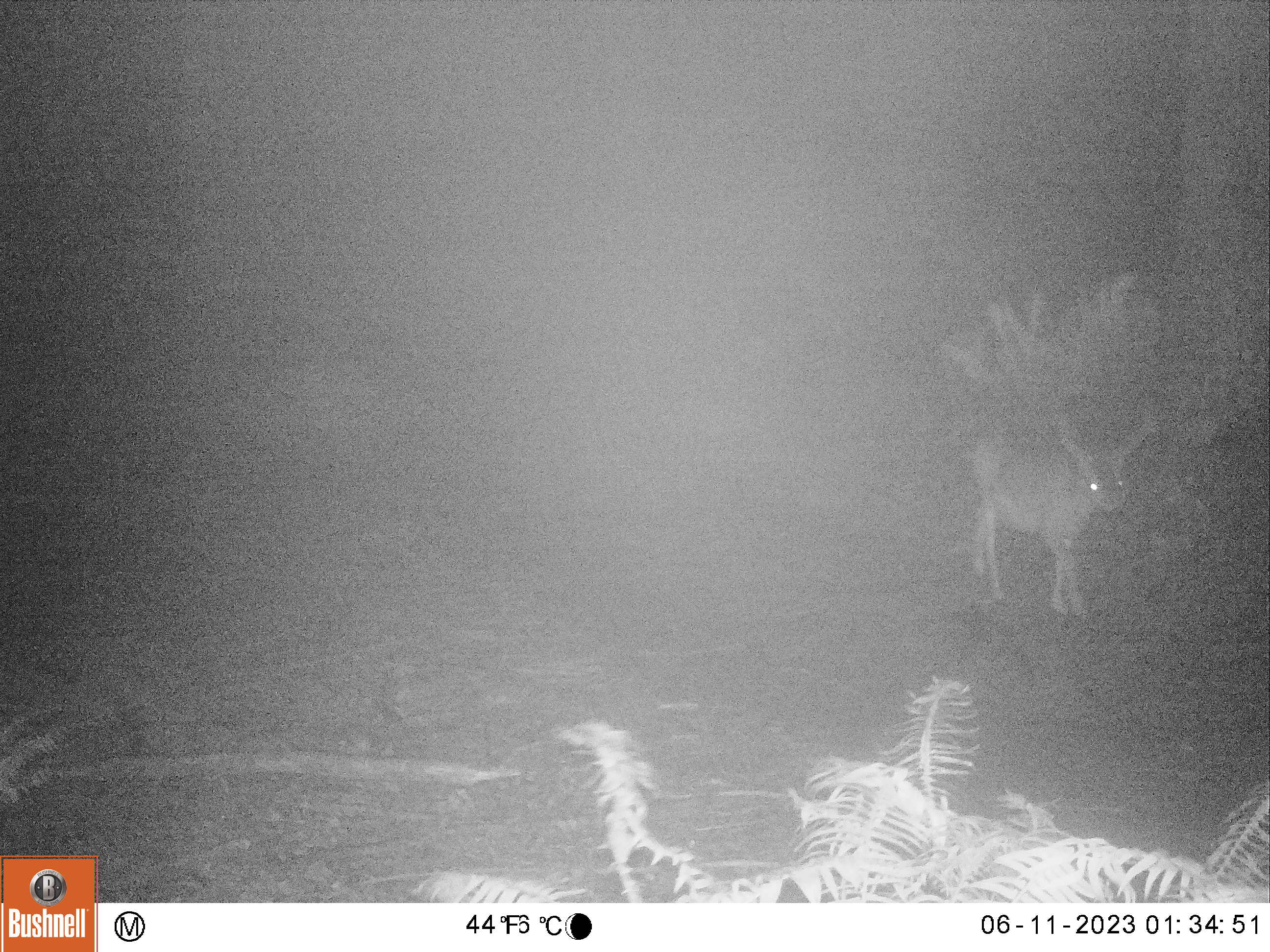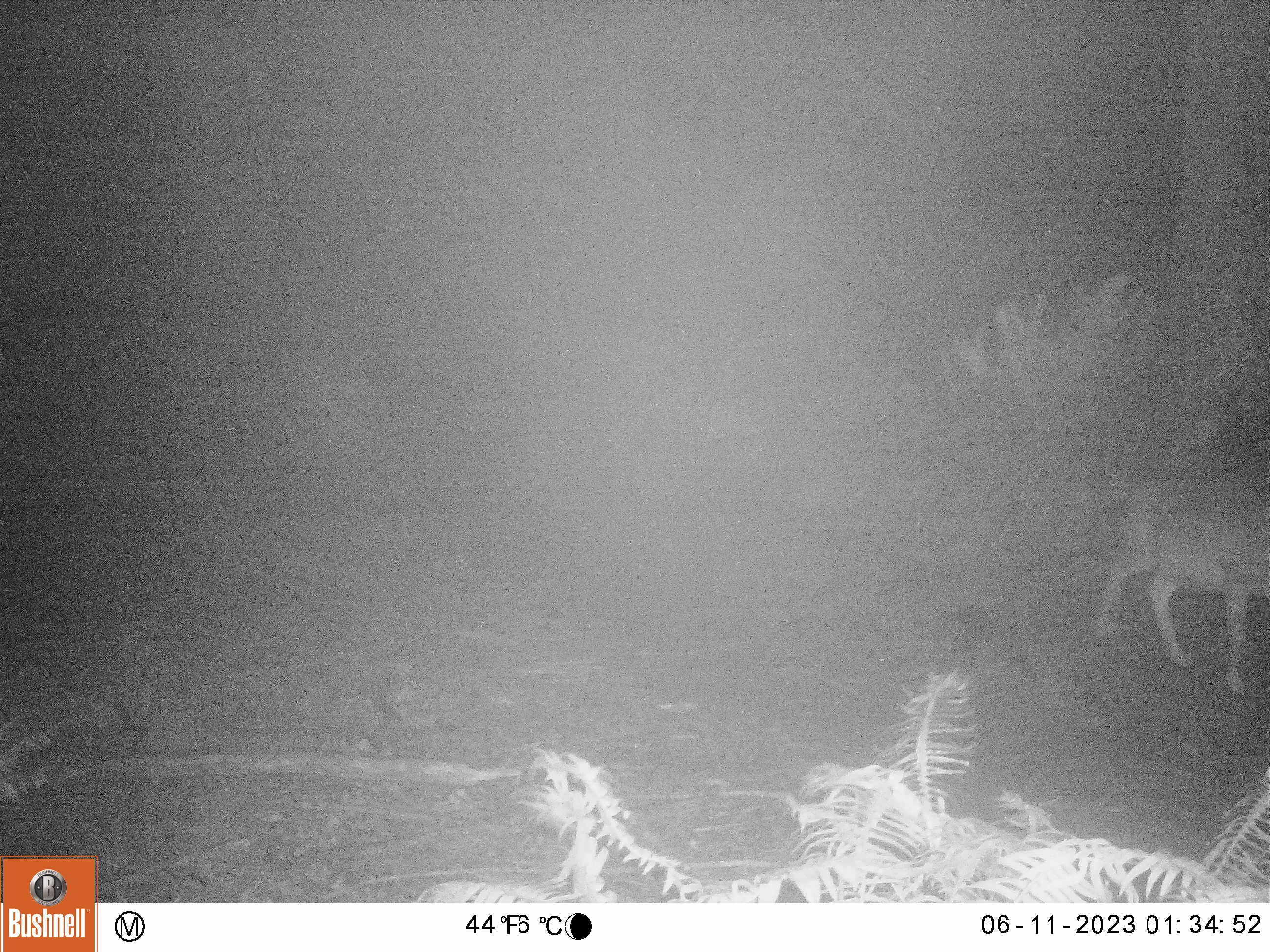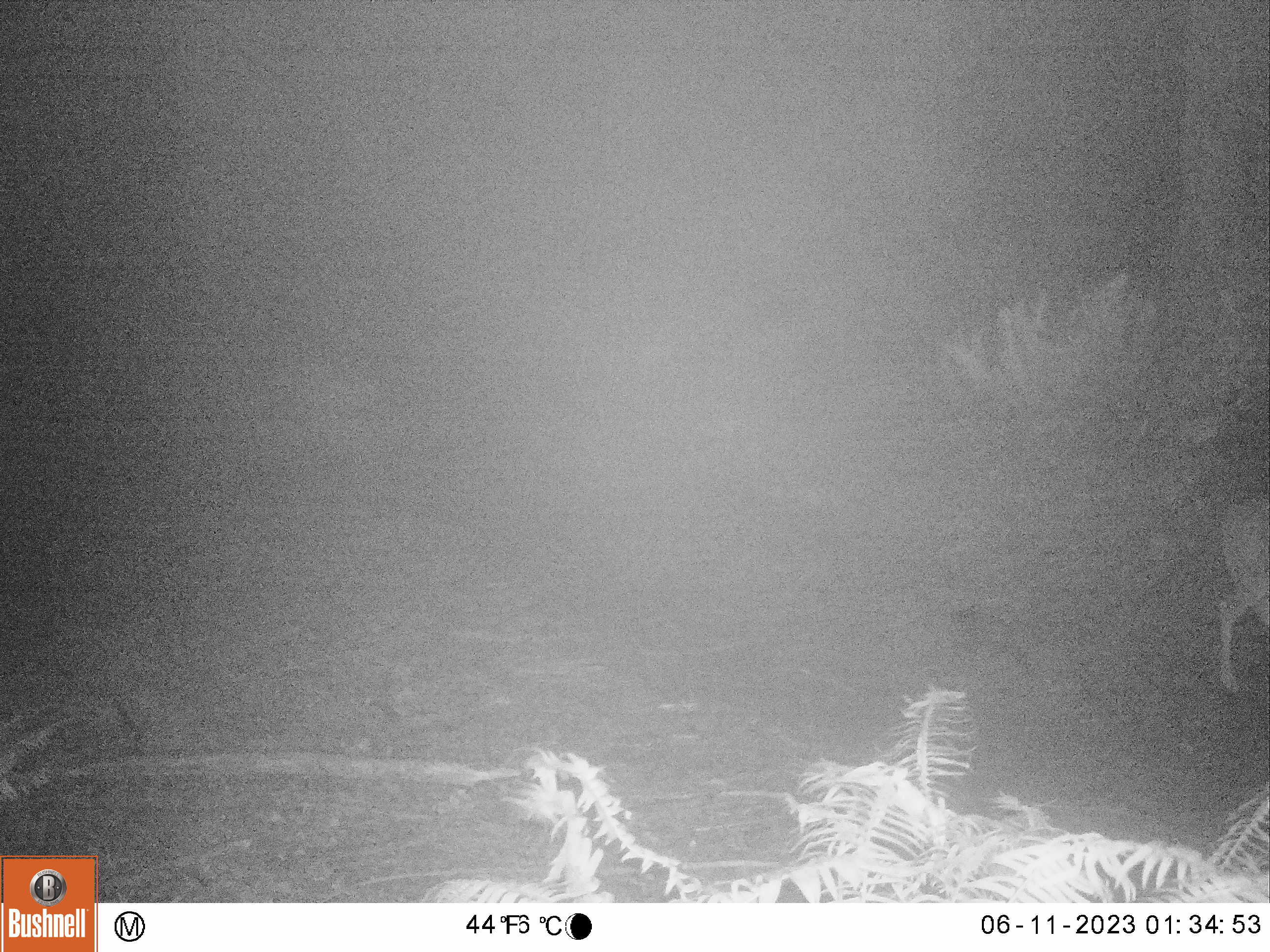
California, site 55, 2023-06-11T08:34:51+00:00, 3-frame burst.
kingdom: Animalia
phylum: Chordata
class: Mammalia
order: Artiodactyla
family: Cervidae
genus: Odocoileus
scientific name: Odocoileus hemionus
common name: mule deer